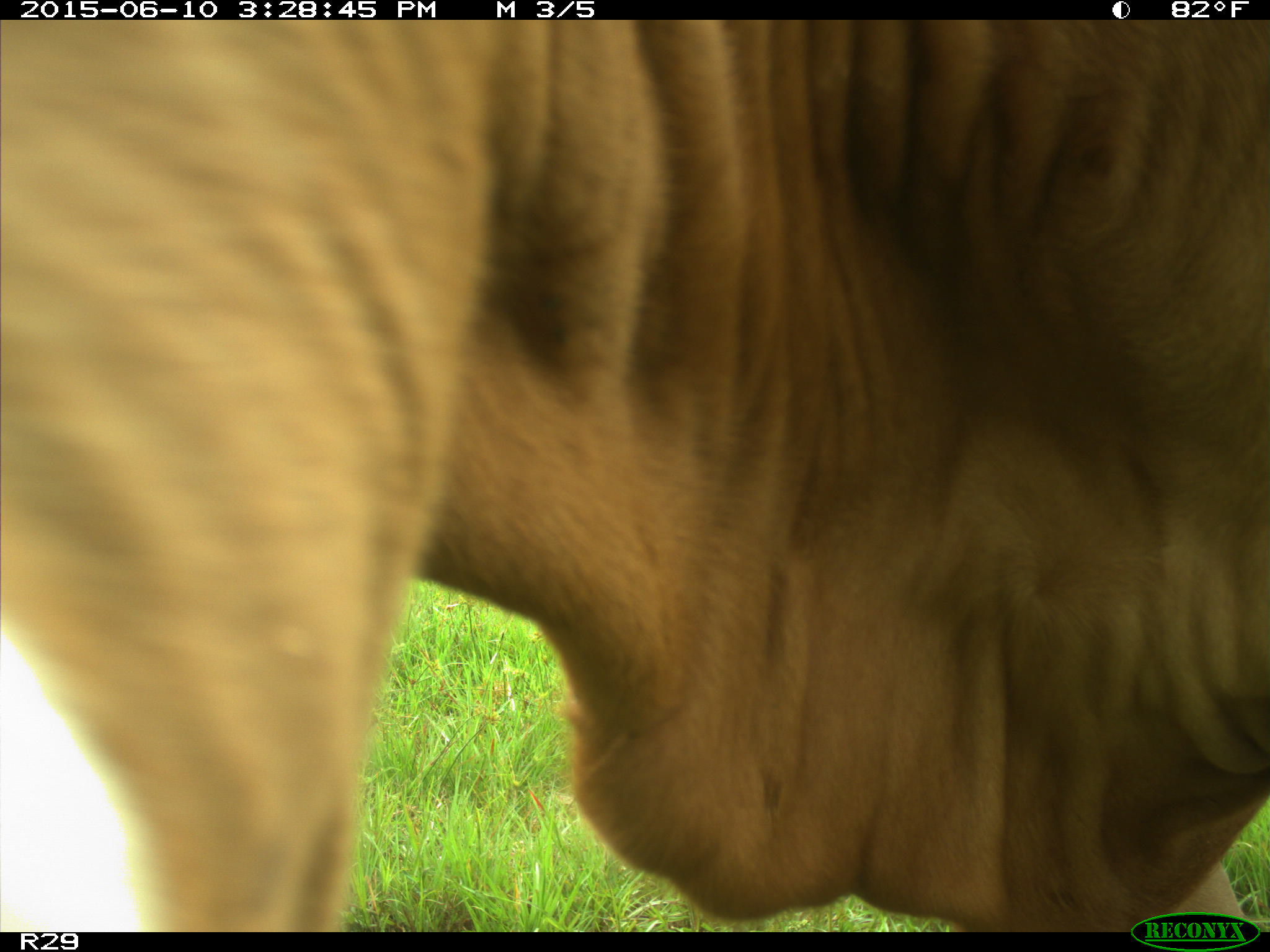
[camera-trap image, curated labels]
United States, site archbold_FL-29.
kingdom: Animalia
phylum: Chordata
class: Mammalia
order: Artiodactyla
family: Bovidae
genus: Bos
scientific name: Bos taurus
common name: domestic cow